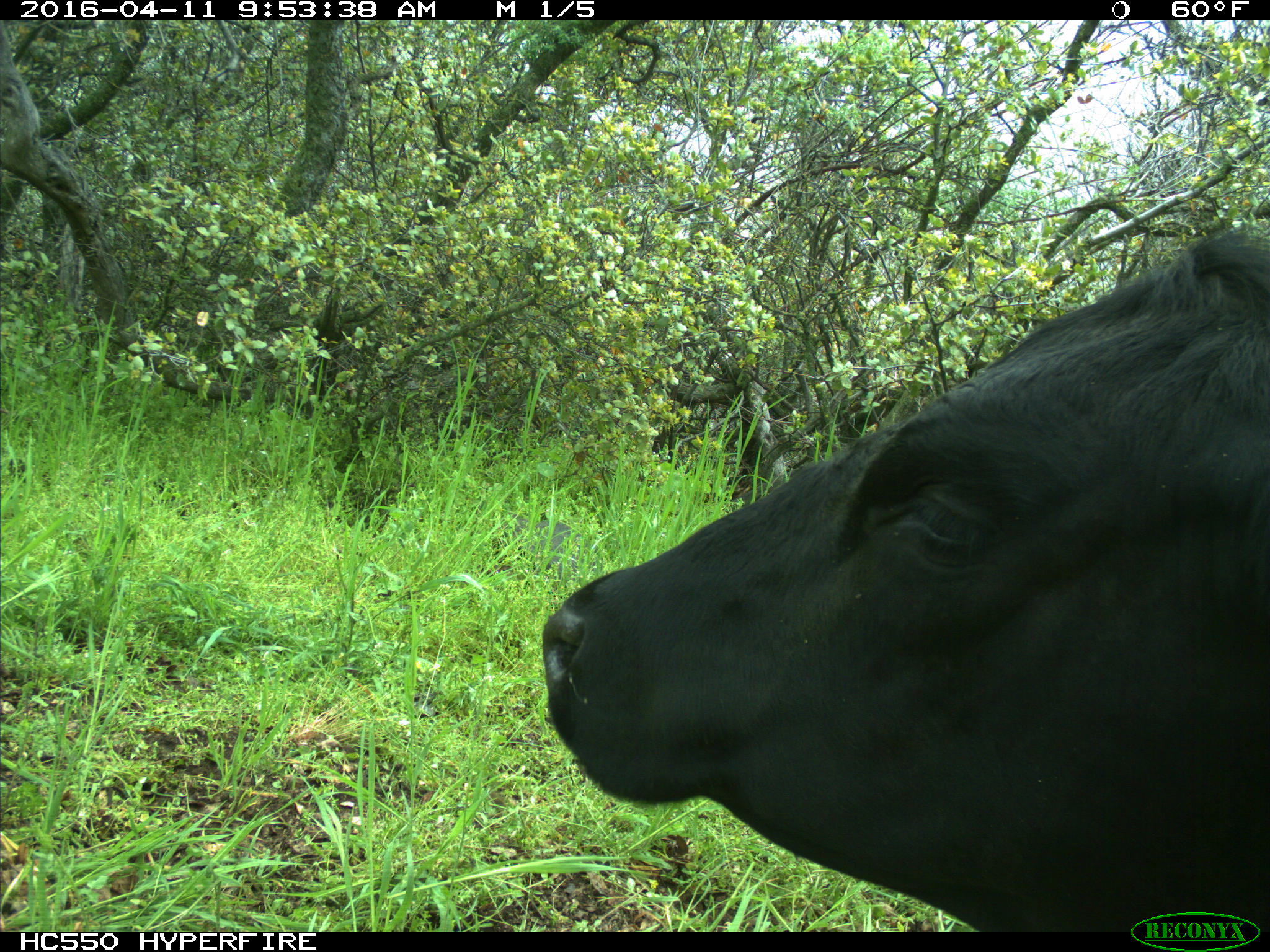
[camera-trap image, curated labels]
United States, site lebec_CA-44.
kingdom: Animalia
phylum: Chordata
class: Mammalia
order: Artiodactyla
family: Bovidae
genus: Bos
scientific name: Bos taurus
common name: domestic cow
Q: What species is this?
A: Bos taurus (domestic cow).